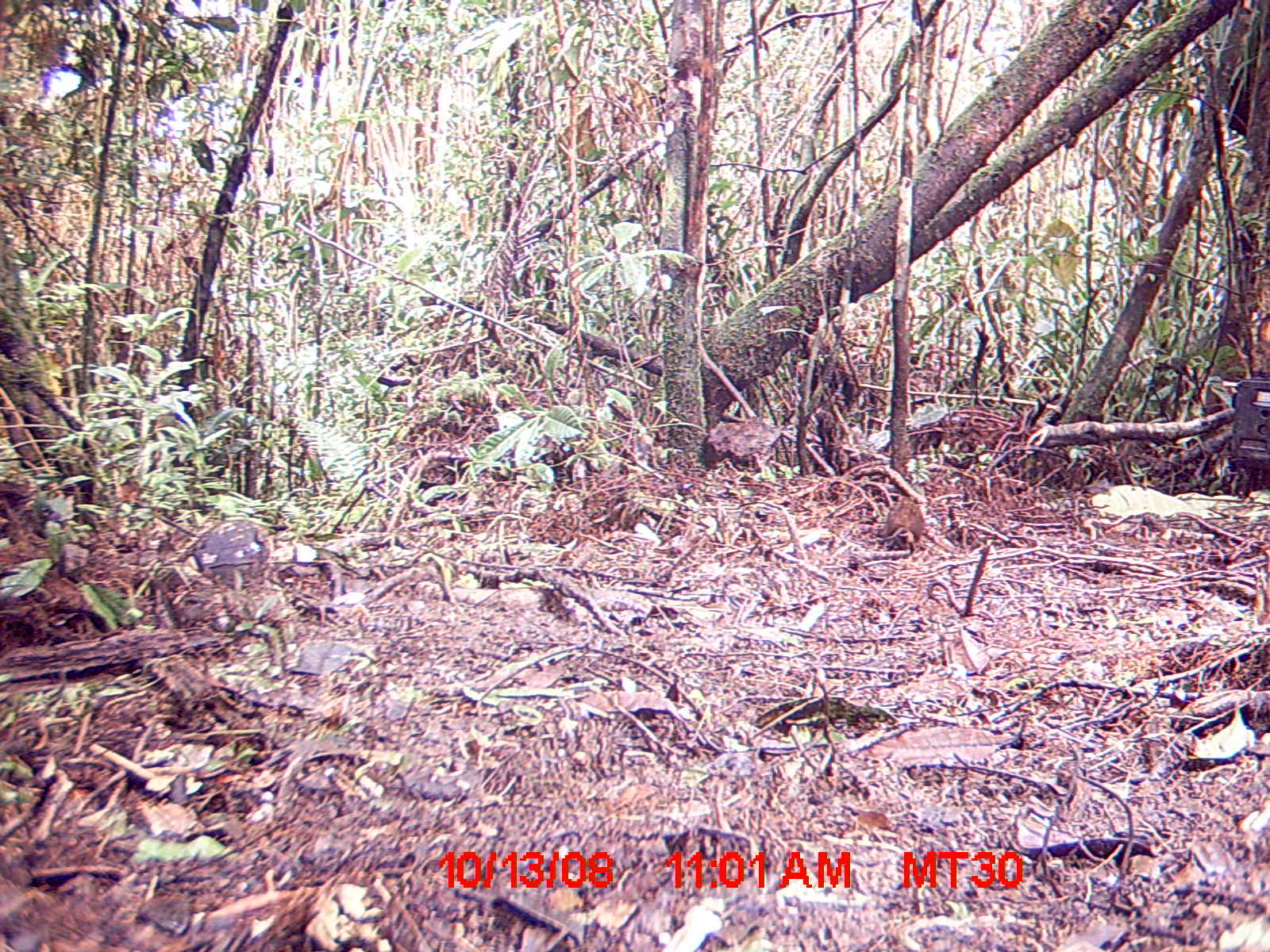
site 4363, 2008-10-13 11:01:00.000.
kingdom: Animalia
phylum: Chordata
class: Mammalia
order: Rodentia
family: Nesomyidae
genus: Nesomys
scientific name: Nesomys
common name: nesomys rodents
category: nesomys sp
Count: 1.